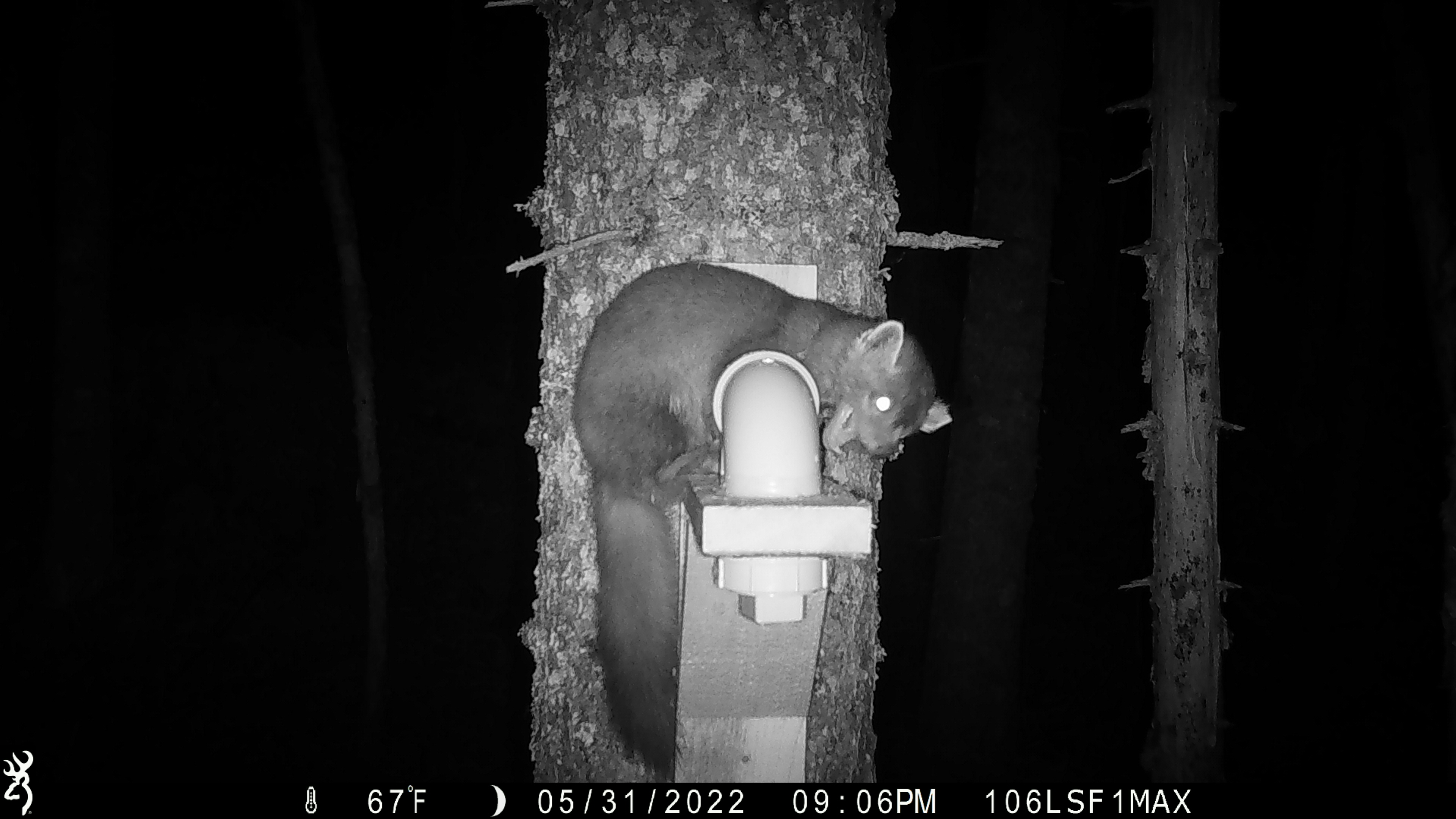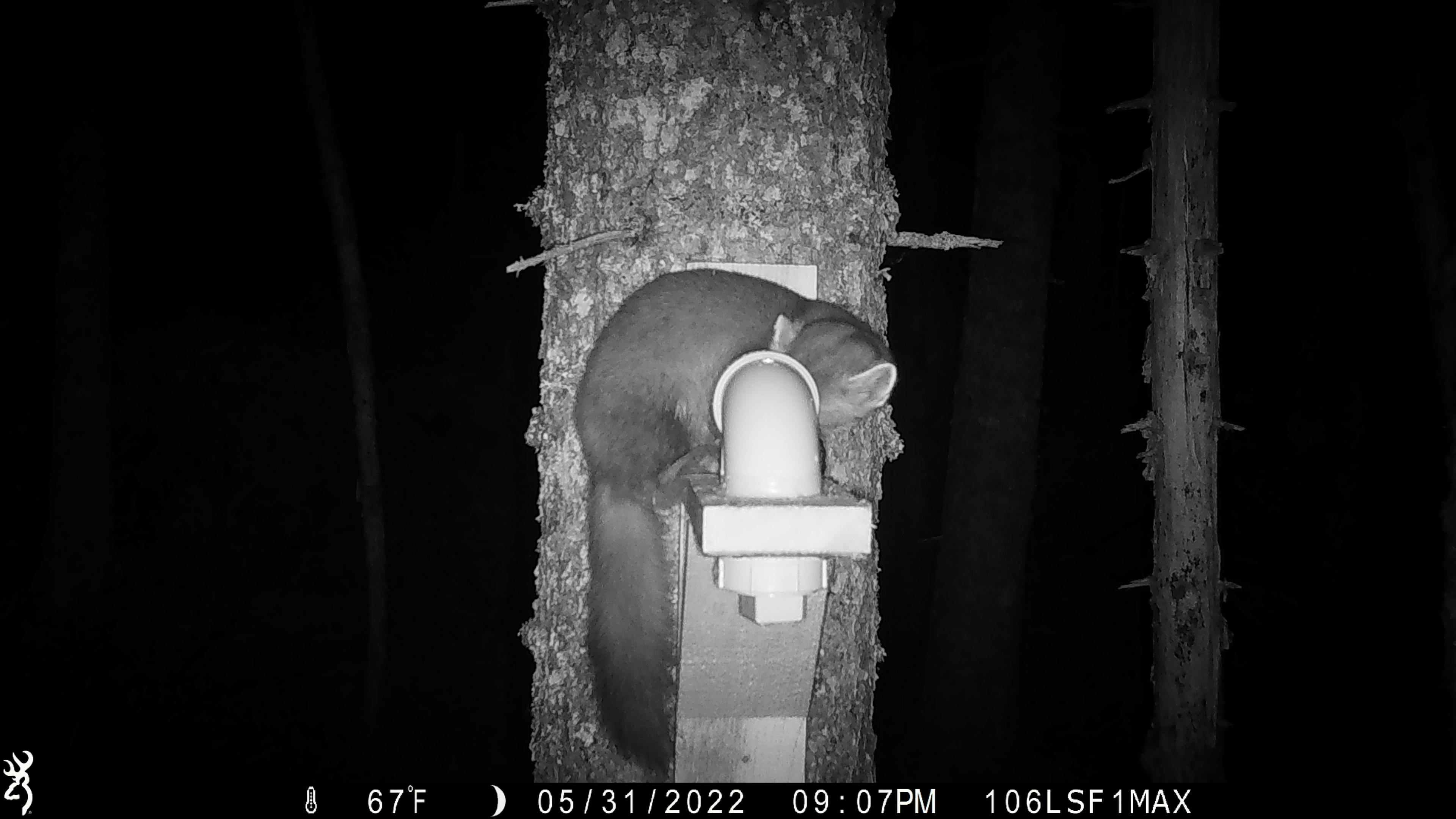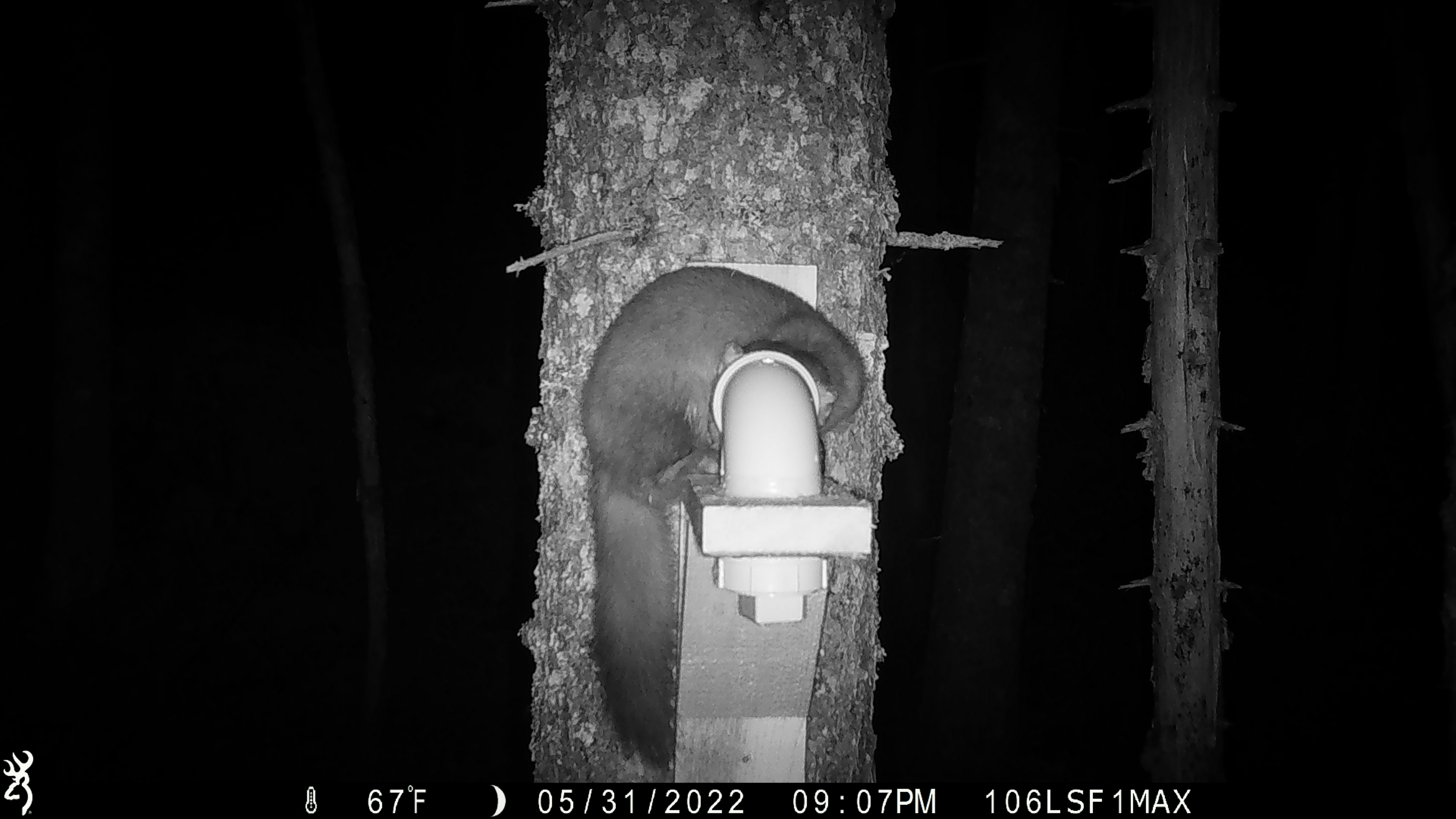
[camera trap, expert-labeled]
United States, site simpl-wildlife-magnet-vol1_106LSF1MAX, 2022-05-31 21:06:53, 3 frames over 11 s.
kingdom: Animalia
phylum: Chordata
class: Mammalia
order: Carnivora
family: Mustelidae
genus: Martes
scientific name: Martes americana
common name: american marten